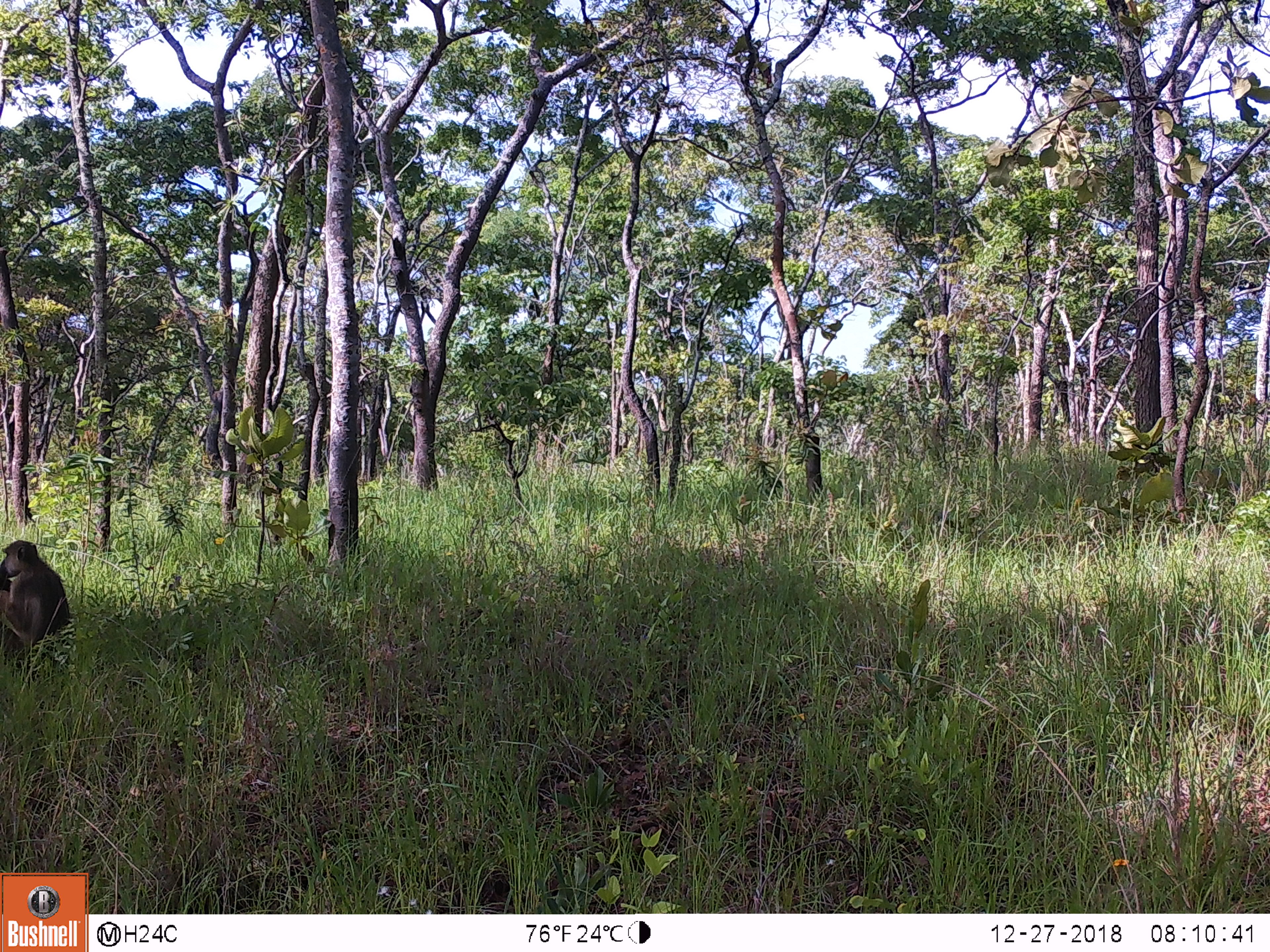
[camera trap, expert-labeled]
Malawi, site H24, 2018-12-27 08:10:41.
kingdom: Animalia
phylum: Chordata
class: Mammalia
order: Primates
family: Cercopithecidae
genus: Papio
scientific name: Papio cynocephalus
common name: yellow baboon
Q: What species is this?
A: Yellow baboon (Papio cynocephalus).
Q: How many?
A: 1.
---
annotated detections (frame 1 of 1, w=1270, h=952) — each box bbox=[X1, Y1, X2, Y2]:
yellow baboon: bbox=[0, 532, 79, 661]